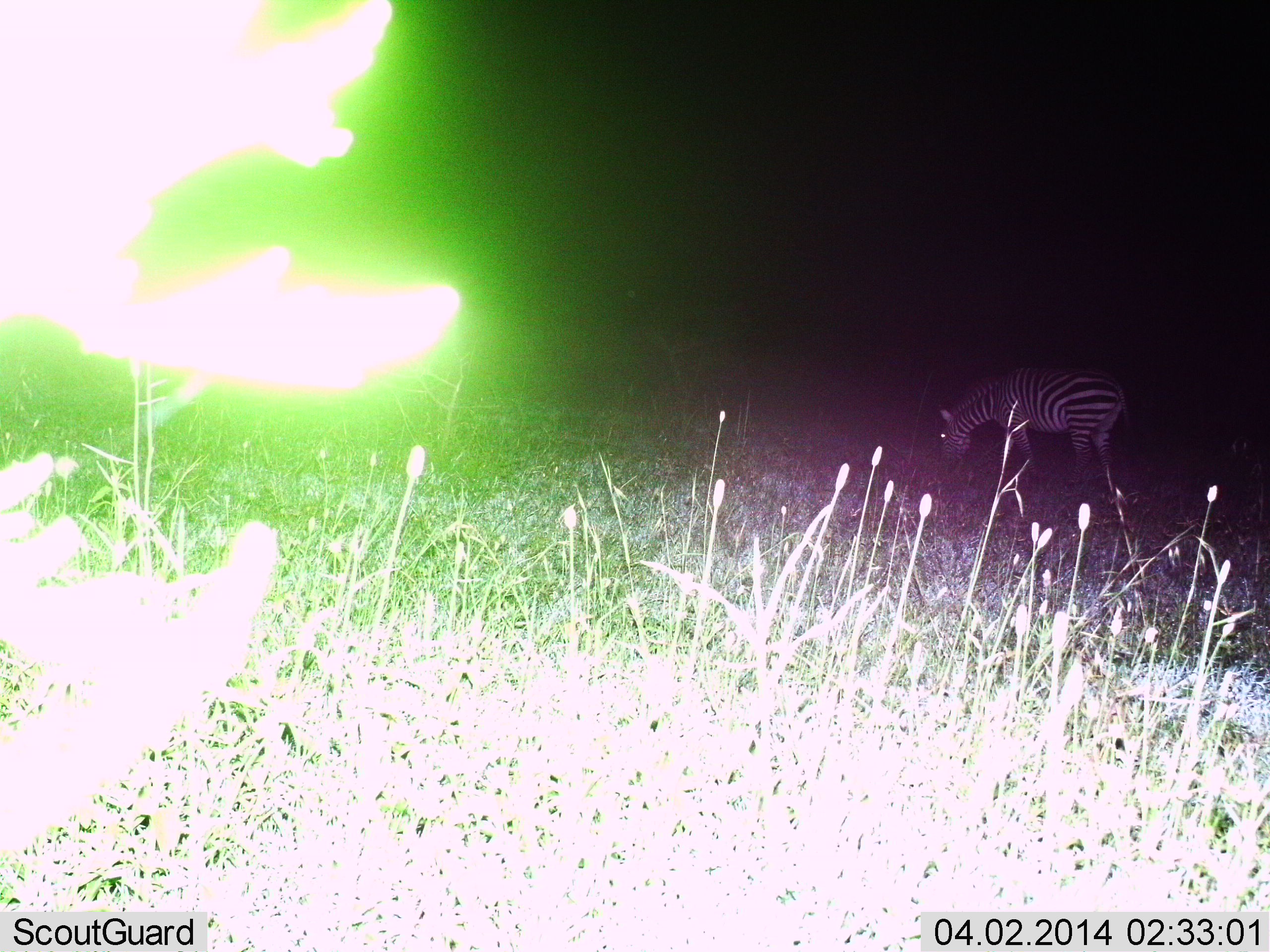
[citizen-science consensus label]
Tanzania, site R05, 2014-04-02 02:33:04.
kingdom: Animalia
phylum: Chordata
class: Mammalia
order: Perissodactyla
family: Equidae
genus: Equus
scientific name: Equus quagga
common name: plains zebra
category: zebra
Zebra (plains zebra) (Equus quagga), count 1. Behavior (volunteer vote fractions): standing 50%, resting 0%, moving 0%, interacting 0%. Young present (vote fraction): 0%. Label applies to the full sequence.